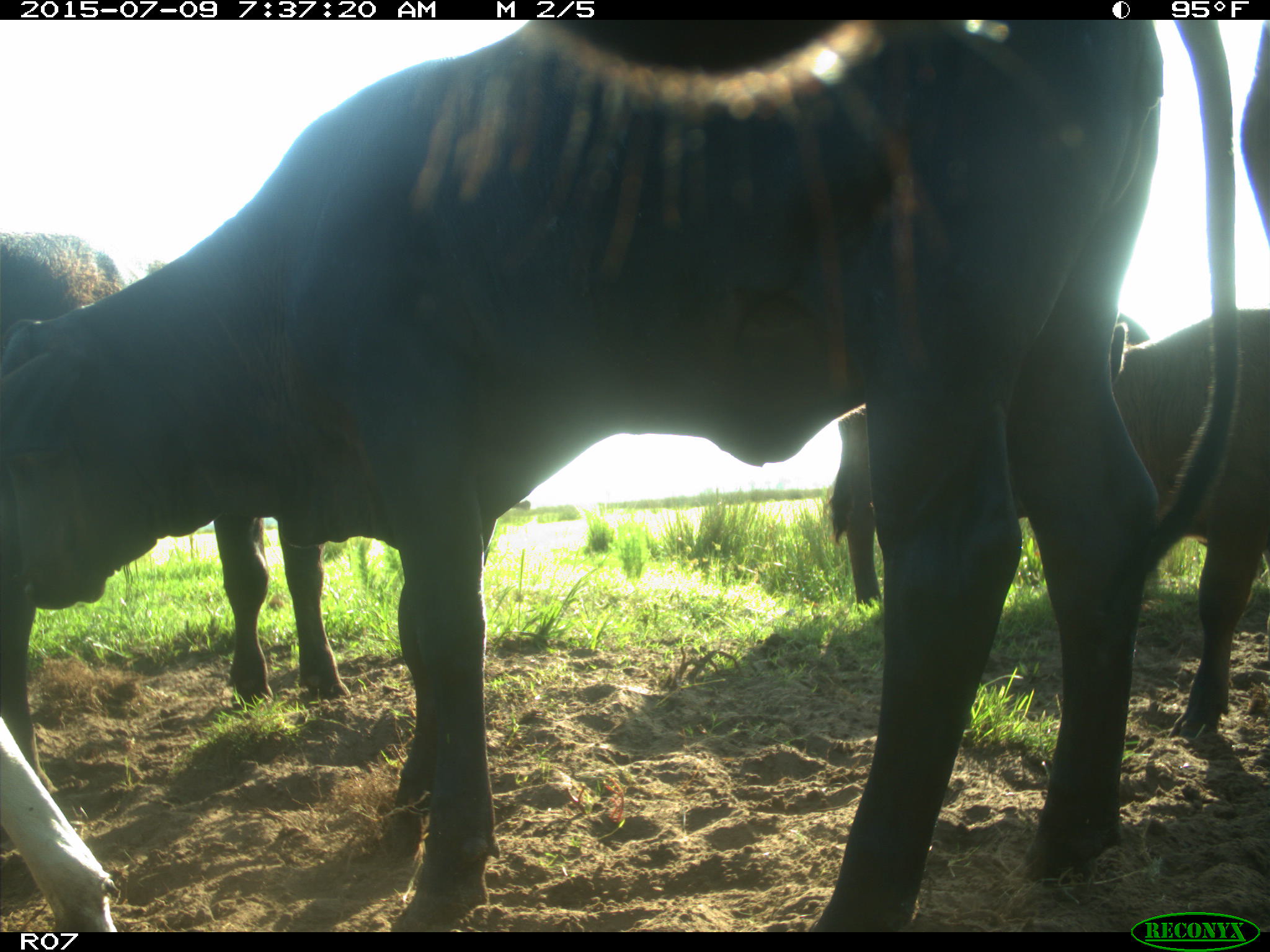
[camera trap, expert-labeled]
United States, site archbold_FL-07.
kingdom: Animalia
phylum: Chordata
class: Mammalia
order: Artiodactyla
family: Bovidae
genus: Bos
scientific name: Bos taurus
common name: domestic cow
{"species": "Bos taurus (domestic cow)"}